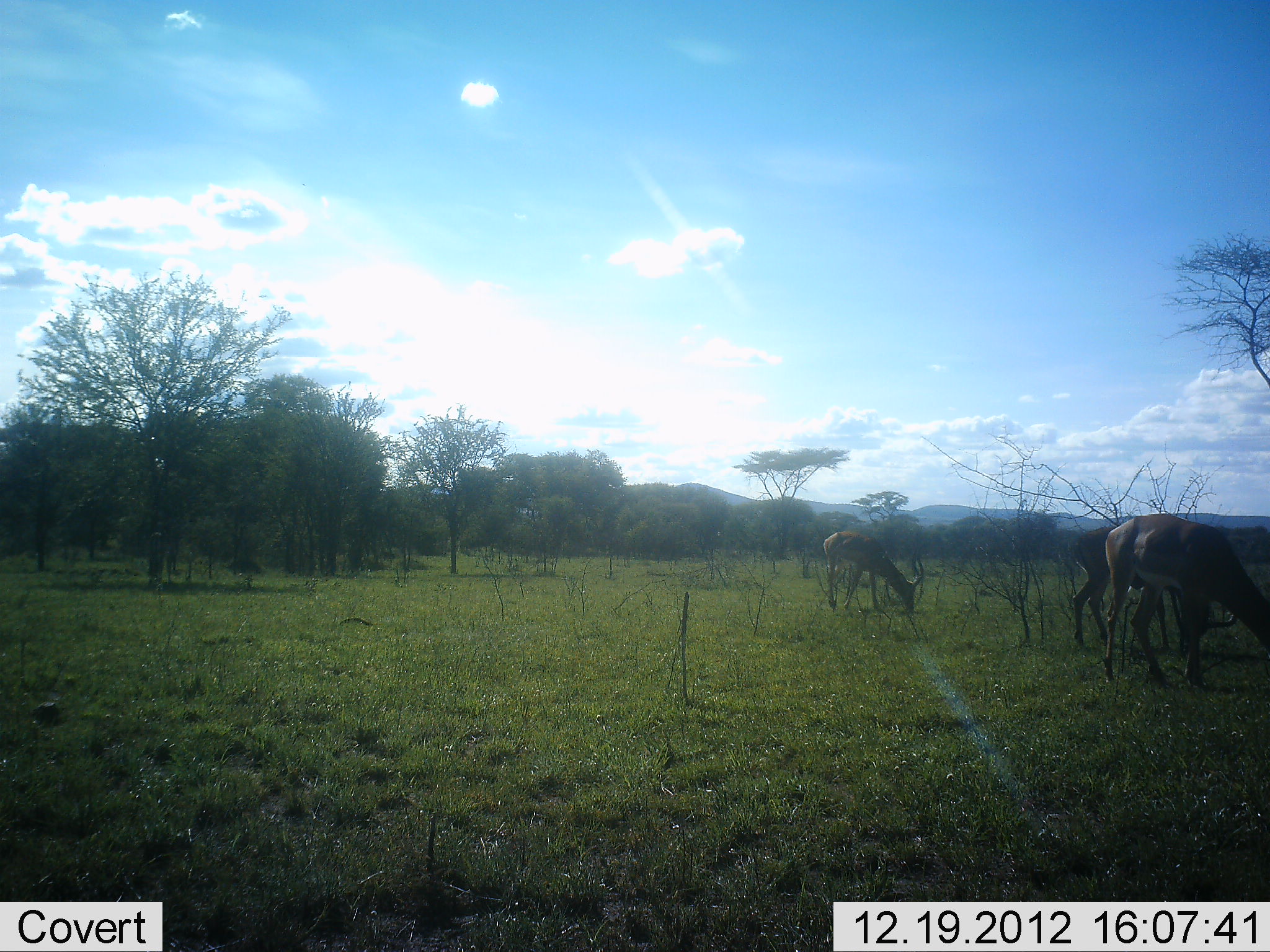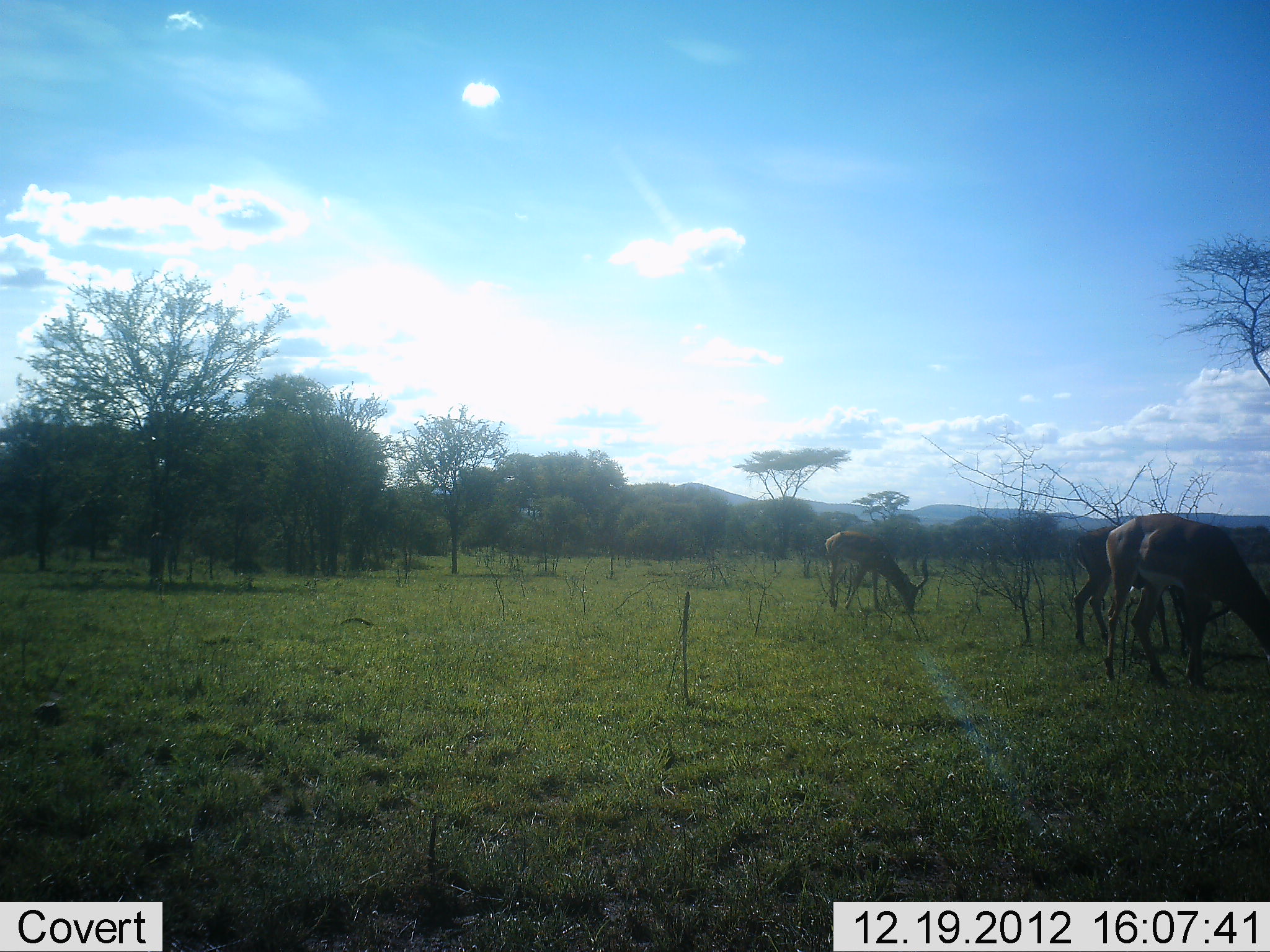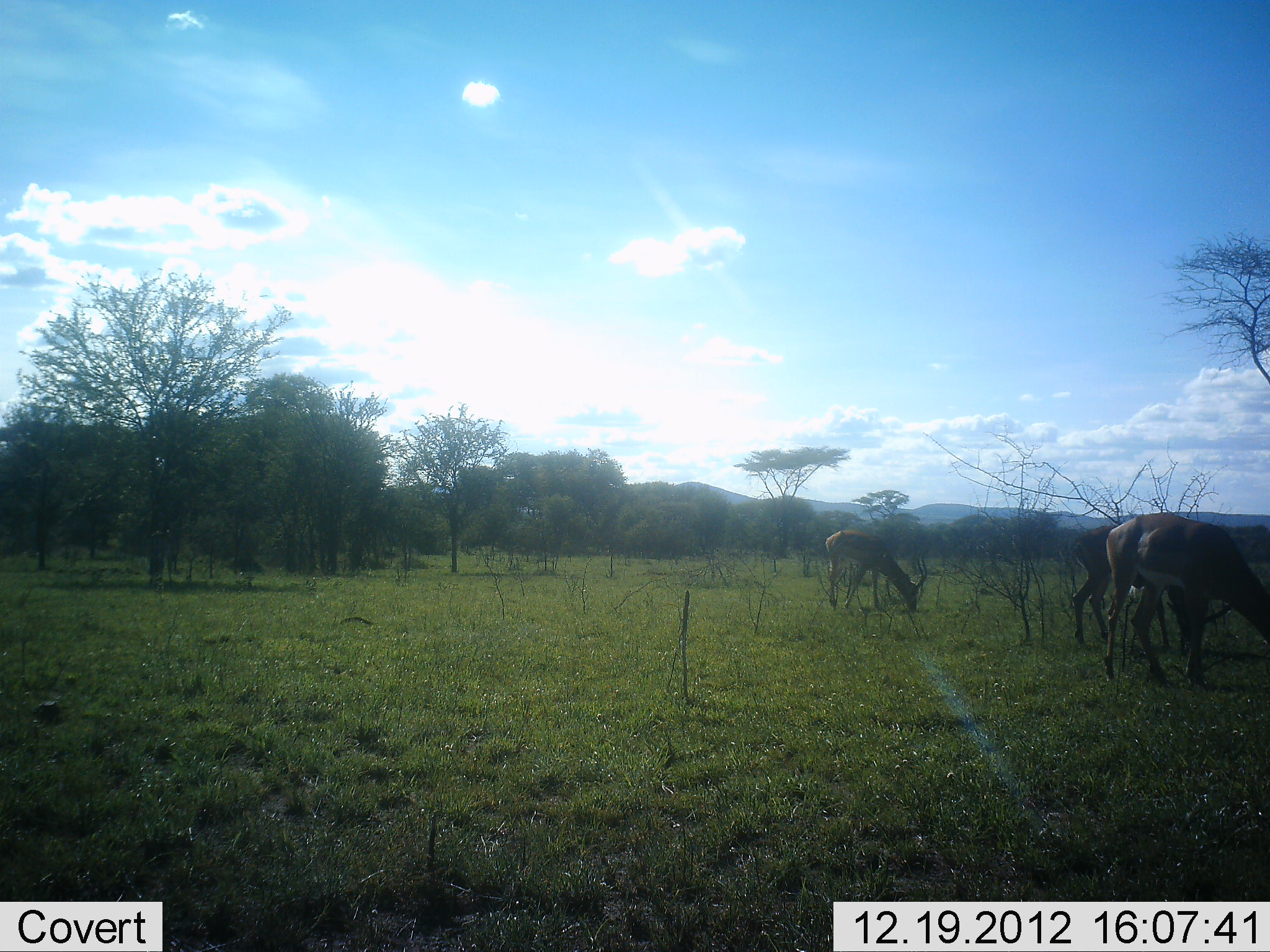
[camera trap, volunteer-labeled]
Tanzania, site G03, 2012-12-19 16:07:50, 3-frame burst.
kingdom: Animalia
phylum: Chordata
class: Mammalia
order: Artiodactyla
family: Bovidae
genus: Aepyceros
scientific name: Aepyceros melampus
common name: impala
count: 3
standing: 21%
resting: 0%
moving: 4%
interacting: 0%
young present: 0%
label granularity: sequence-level